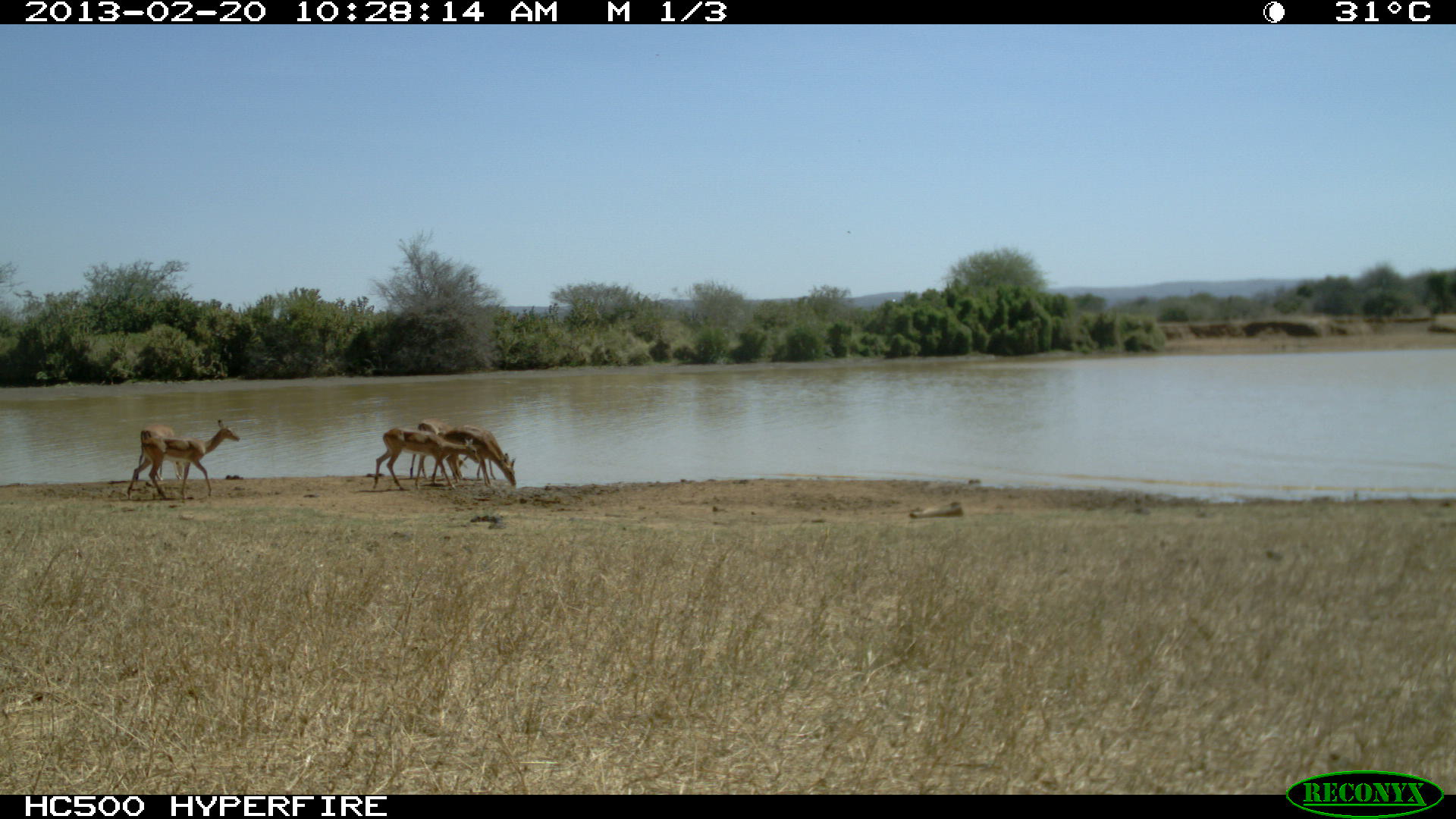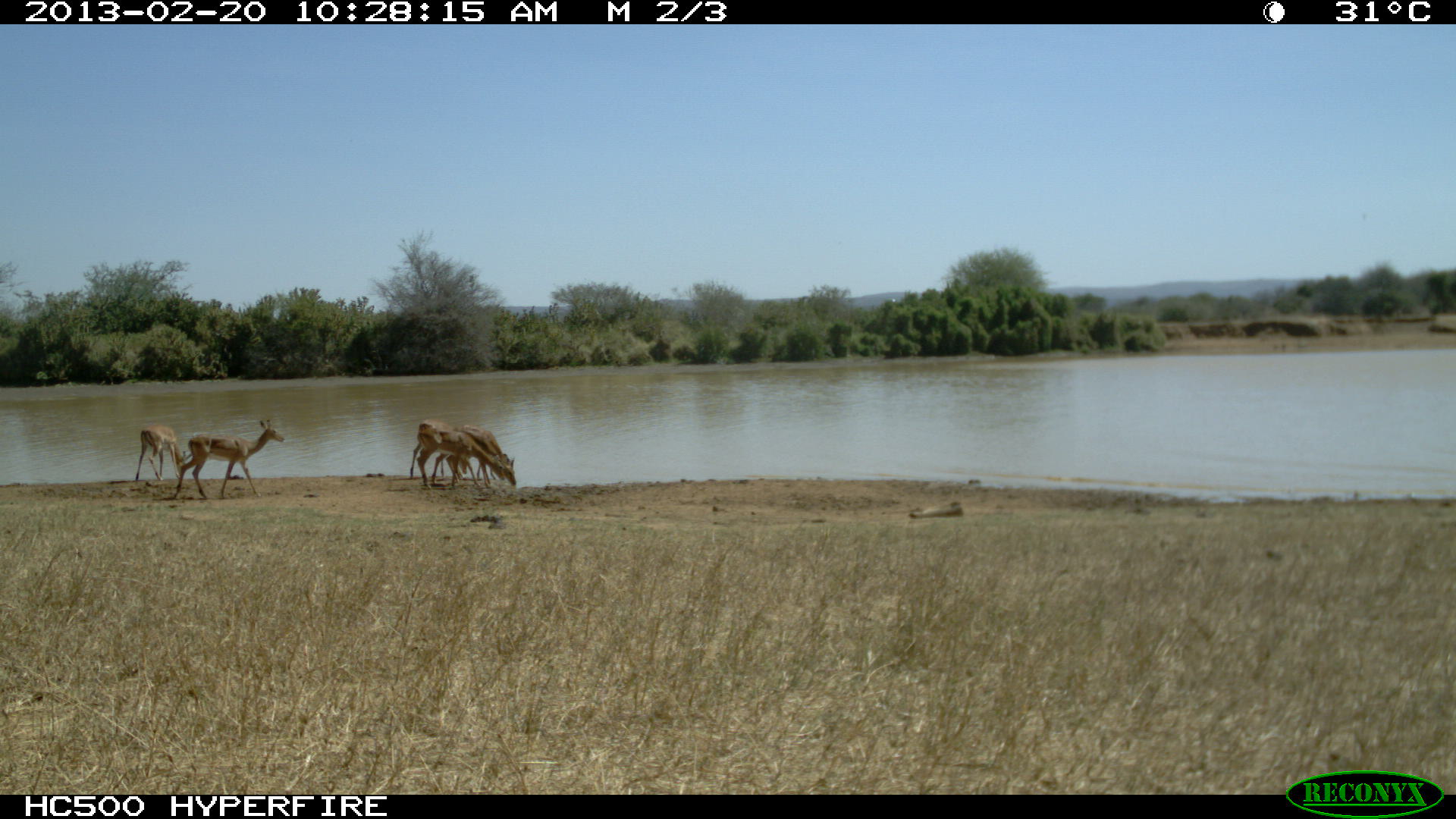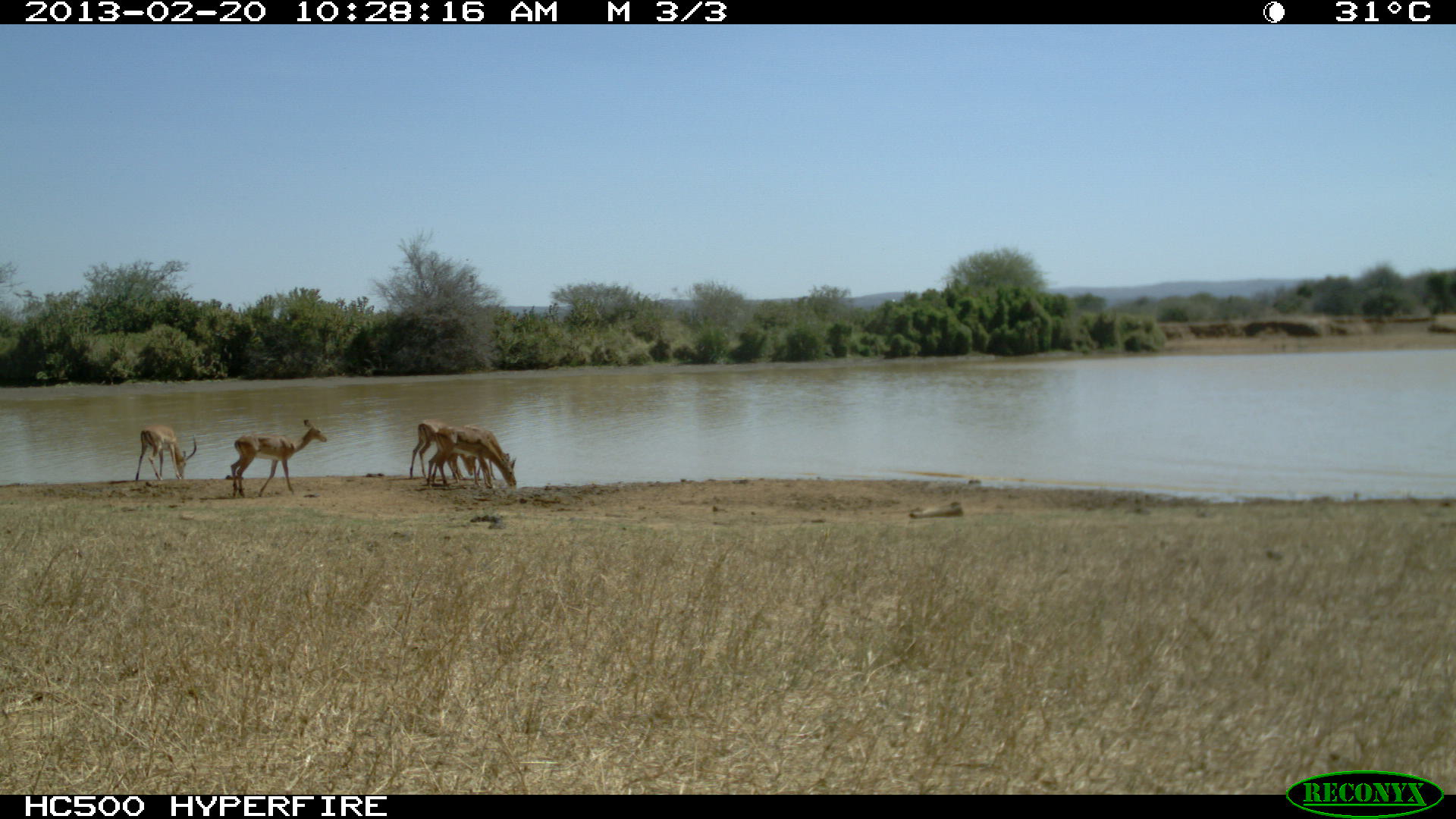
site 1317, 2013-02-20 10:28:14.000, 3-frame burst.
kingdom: Animalia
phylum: Chordata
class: Mammalia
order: Artiodactyla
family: Bovidae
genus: Aepyceros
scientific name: Aepyceros melampus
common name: impala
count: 6